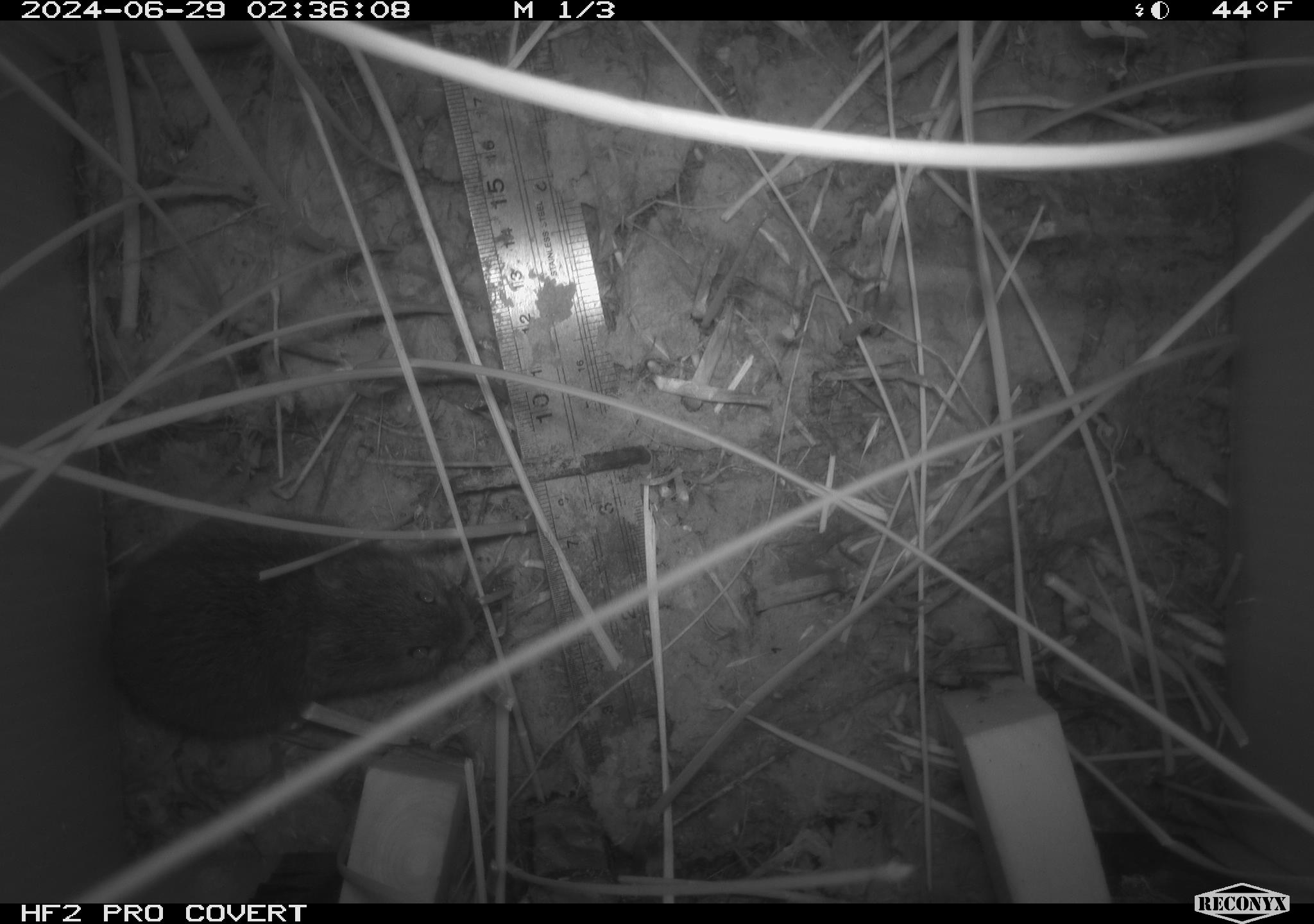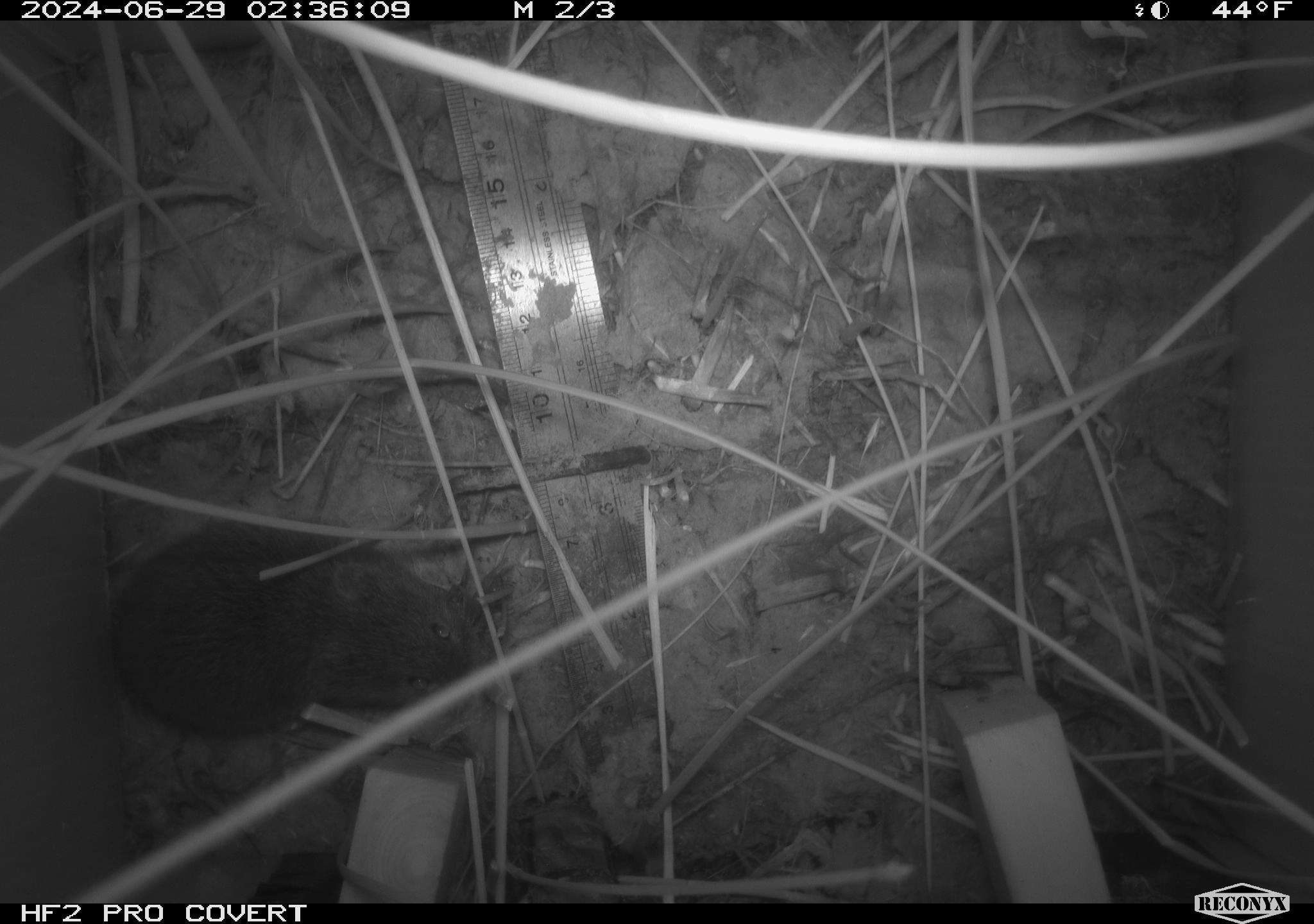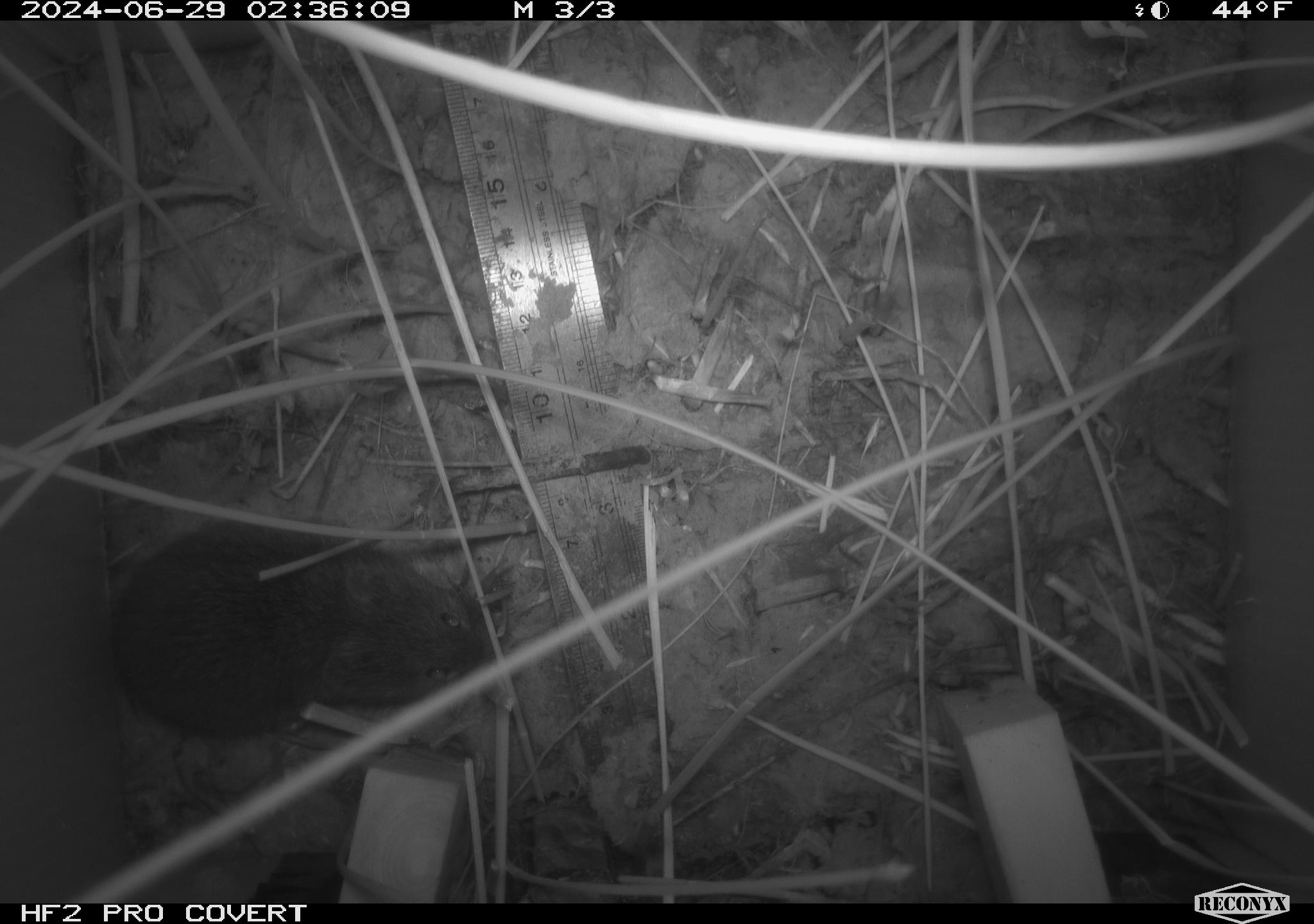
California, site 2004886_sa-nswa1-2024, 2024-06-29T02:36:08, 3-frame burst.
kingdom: Animalia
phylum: Chordata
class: Mammalia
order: Rodentia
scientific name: Rodentia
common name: rodent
Rodent (Rodentia).